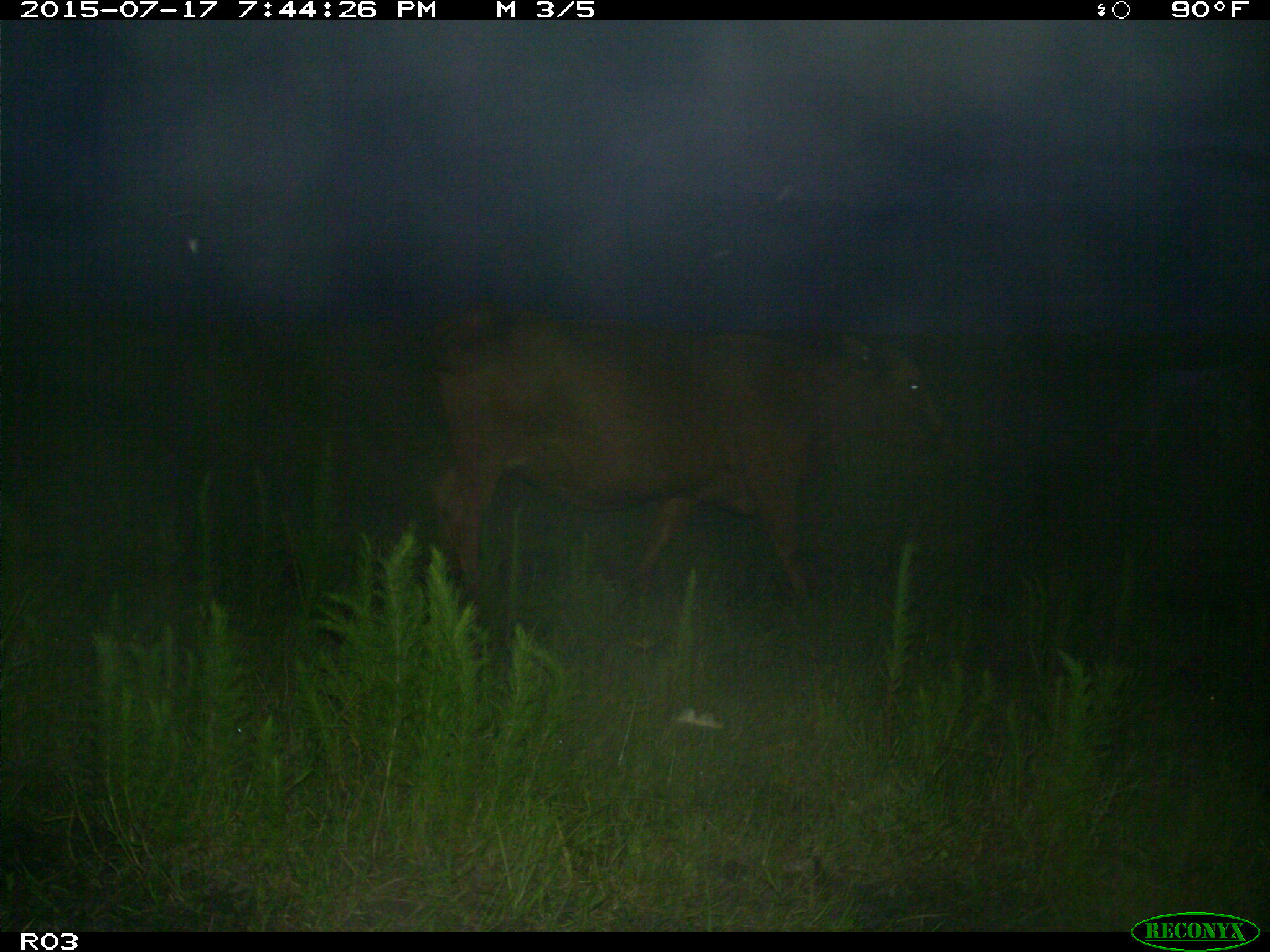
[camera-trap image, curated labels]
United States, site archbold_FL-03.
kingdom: Animalia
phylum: Chordata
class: Mammalia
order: Artiodactyla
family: Bovidae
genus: Bos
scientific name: Bos taurus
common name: domestic cow